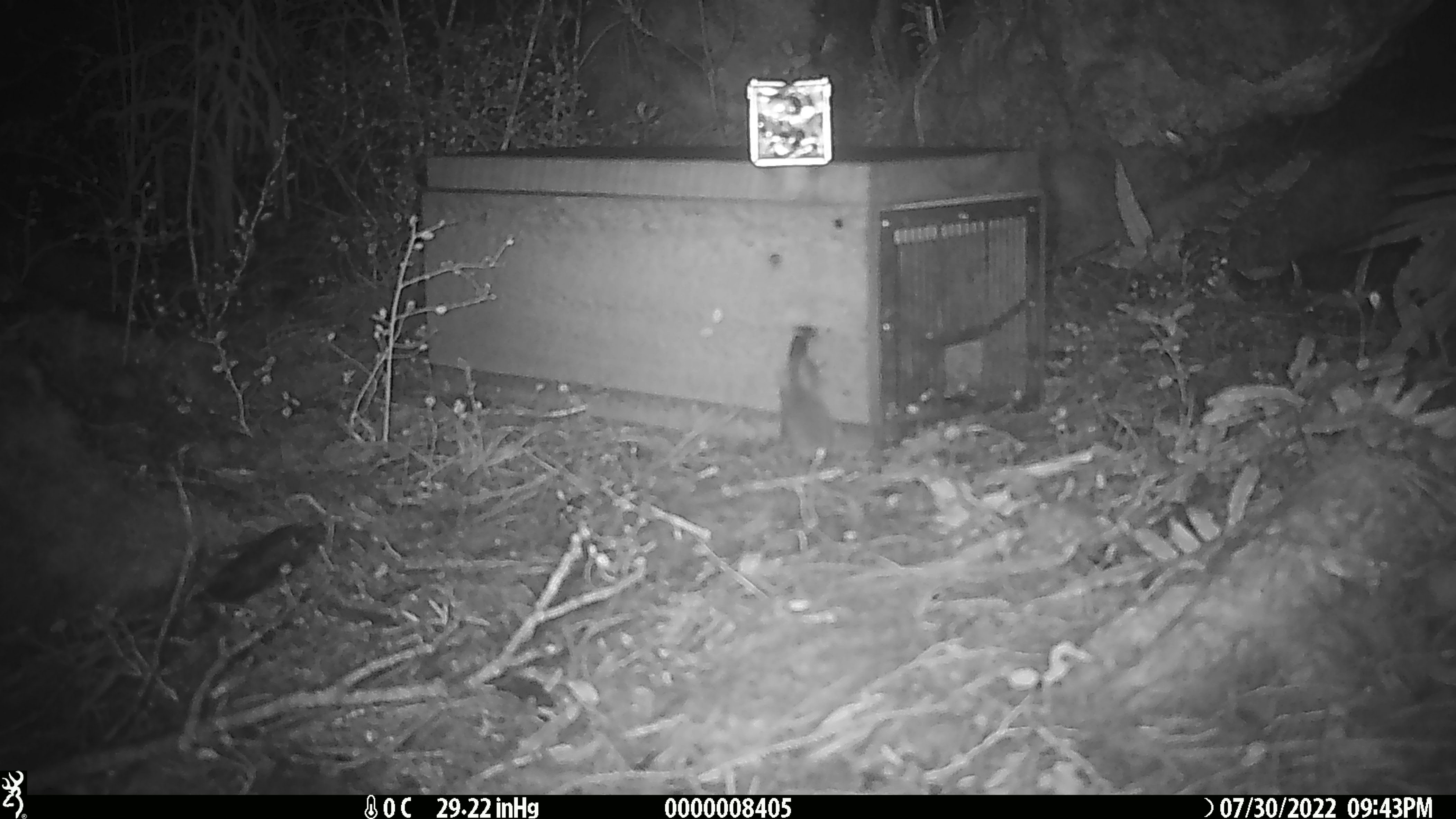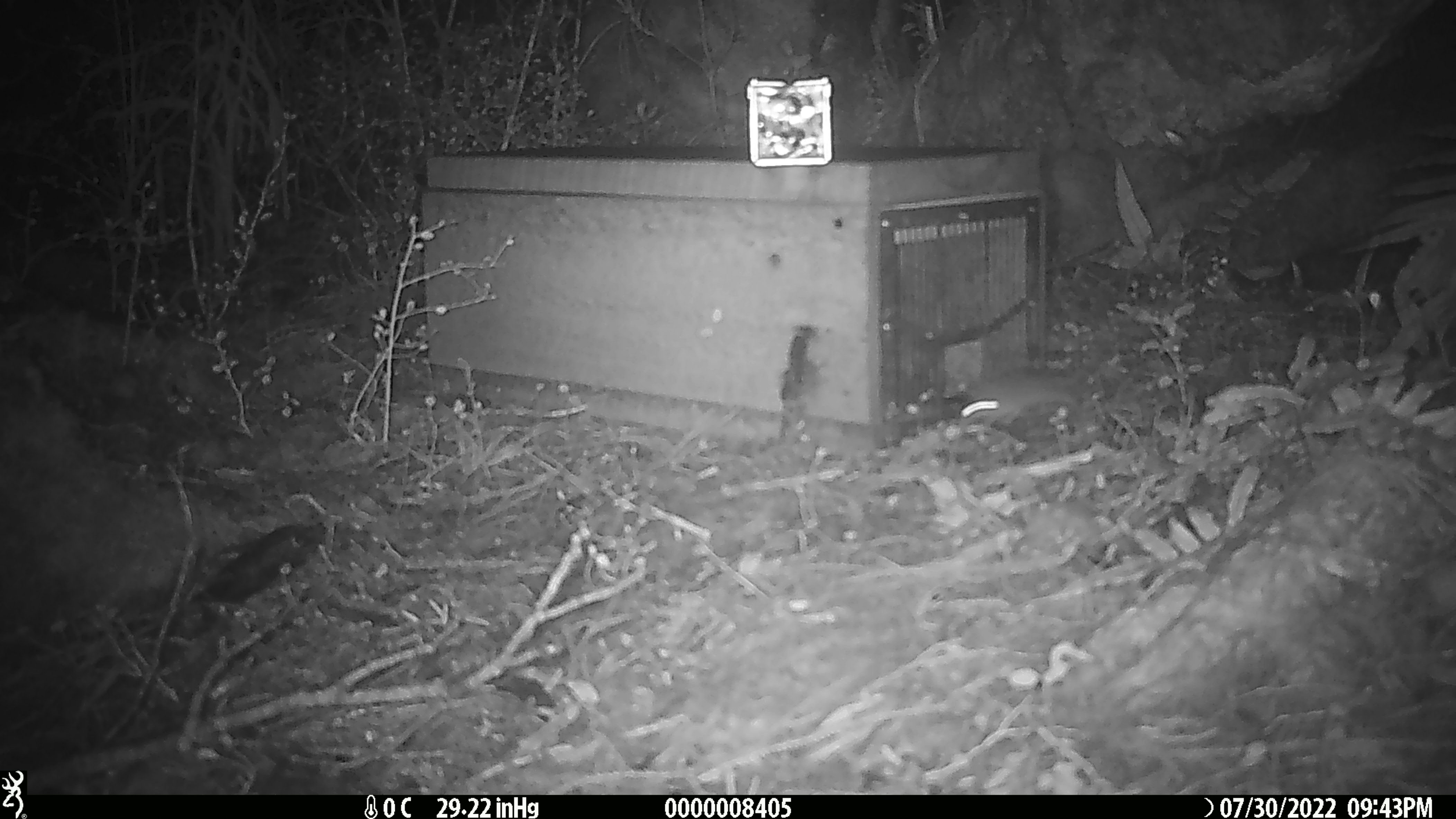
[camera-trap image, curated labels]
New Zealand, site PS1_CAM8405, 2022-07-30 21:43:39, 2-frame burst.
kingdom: Animalia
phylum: Chordata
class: Mammalia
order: Rodentia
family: Muridae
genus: Mus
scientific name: Mus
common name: mouse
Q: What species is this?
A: Mouse (Mus).